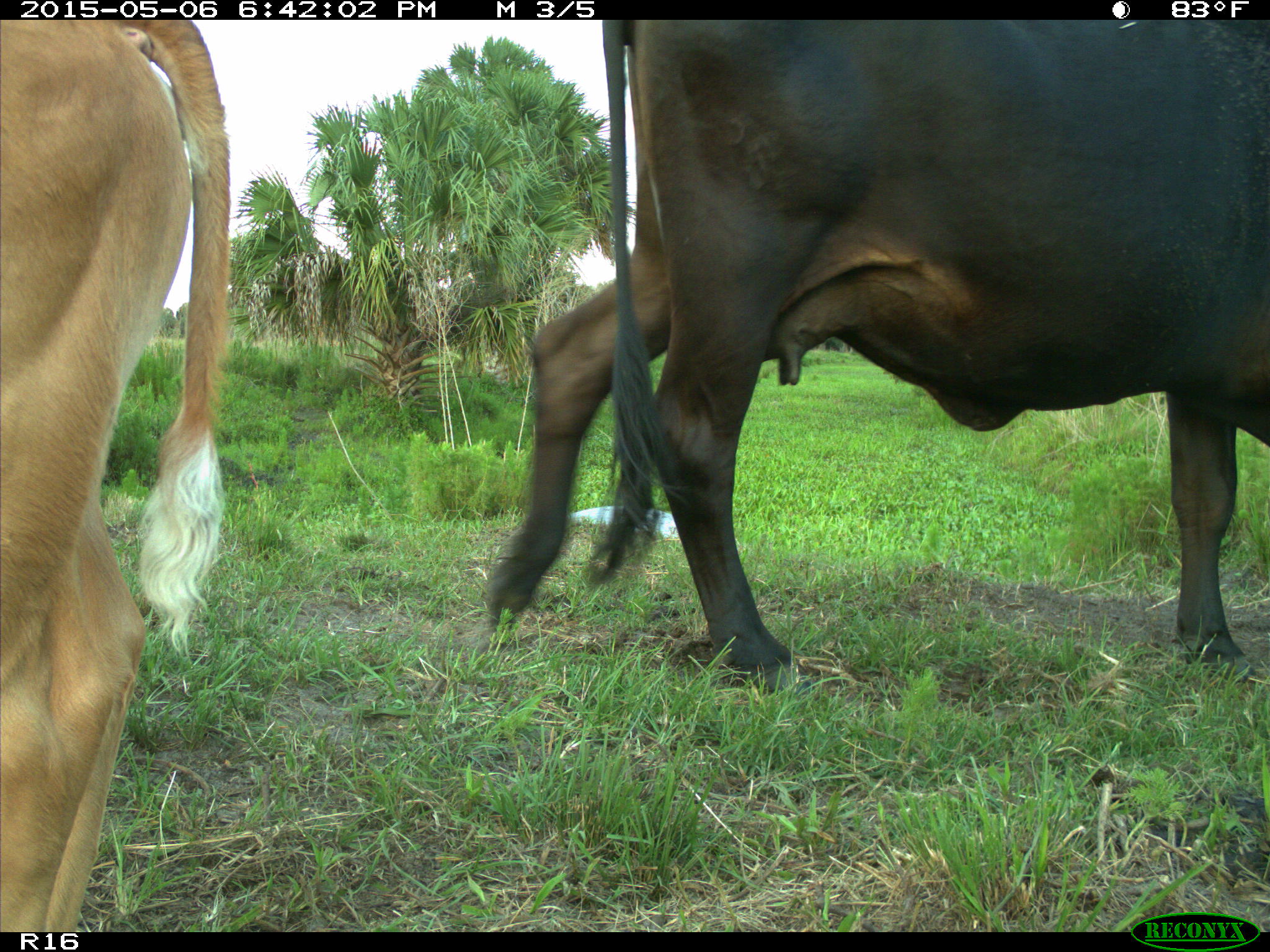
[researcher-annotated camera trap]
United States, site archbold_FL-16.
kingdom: Animalia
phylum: Chordata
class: Mammalia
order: Artiodactyla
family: Bovidae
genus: Bos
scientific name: Bos taurus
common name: domestic cow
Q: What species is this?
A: Bos taurus (domestic cow).